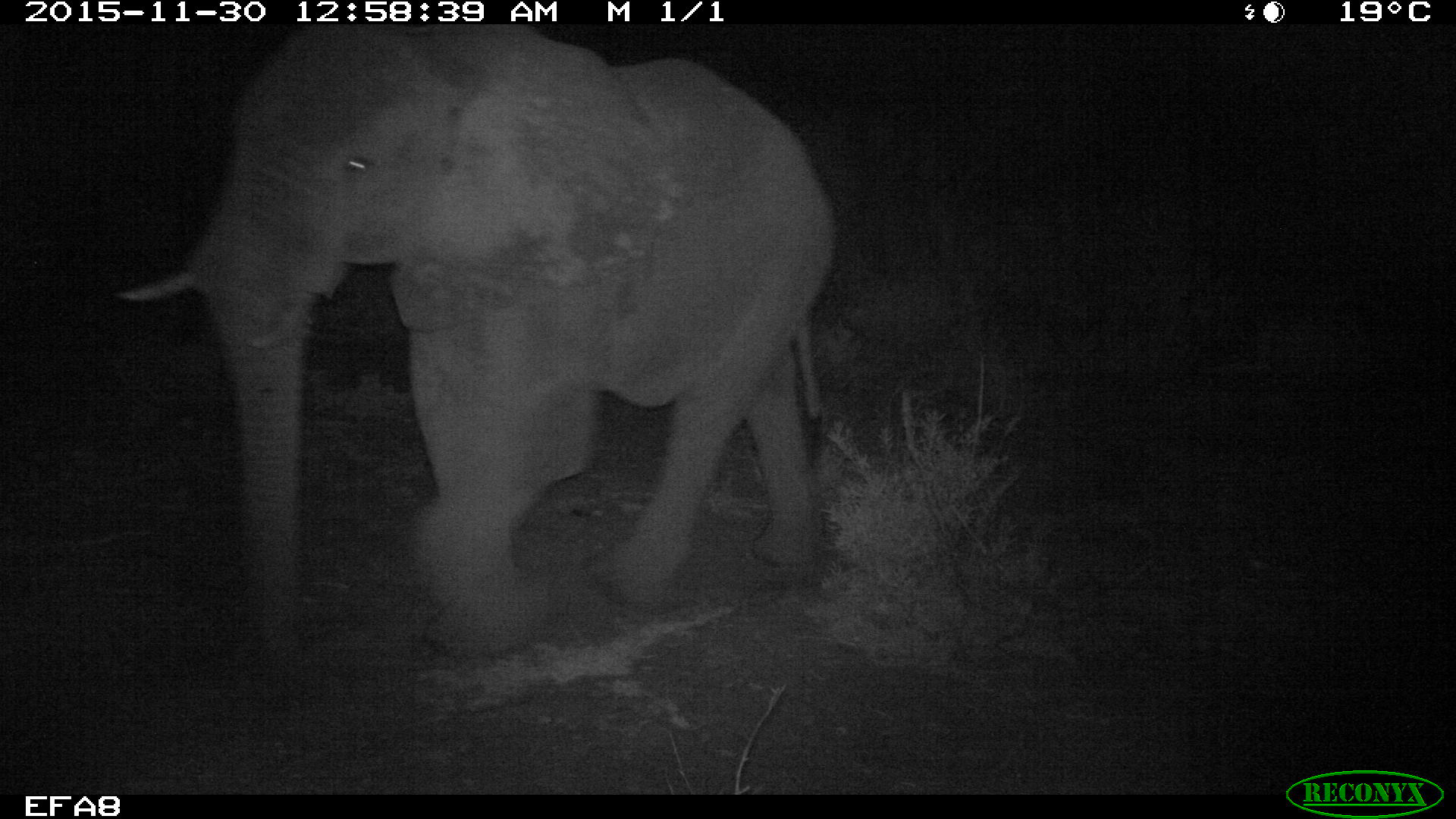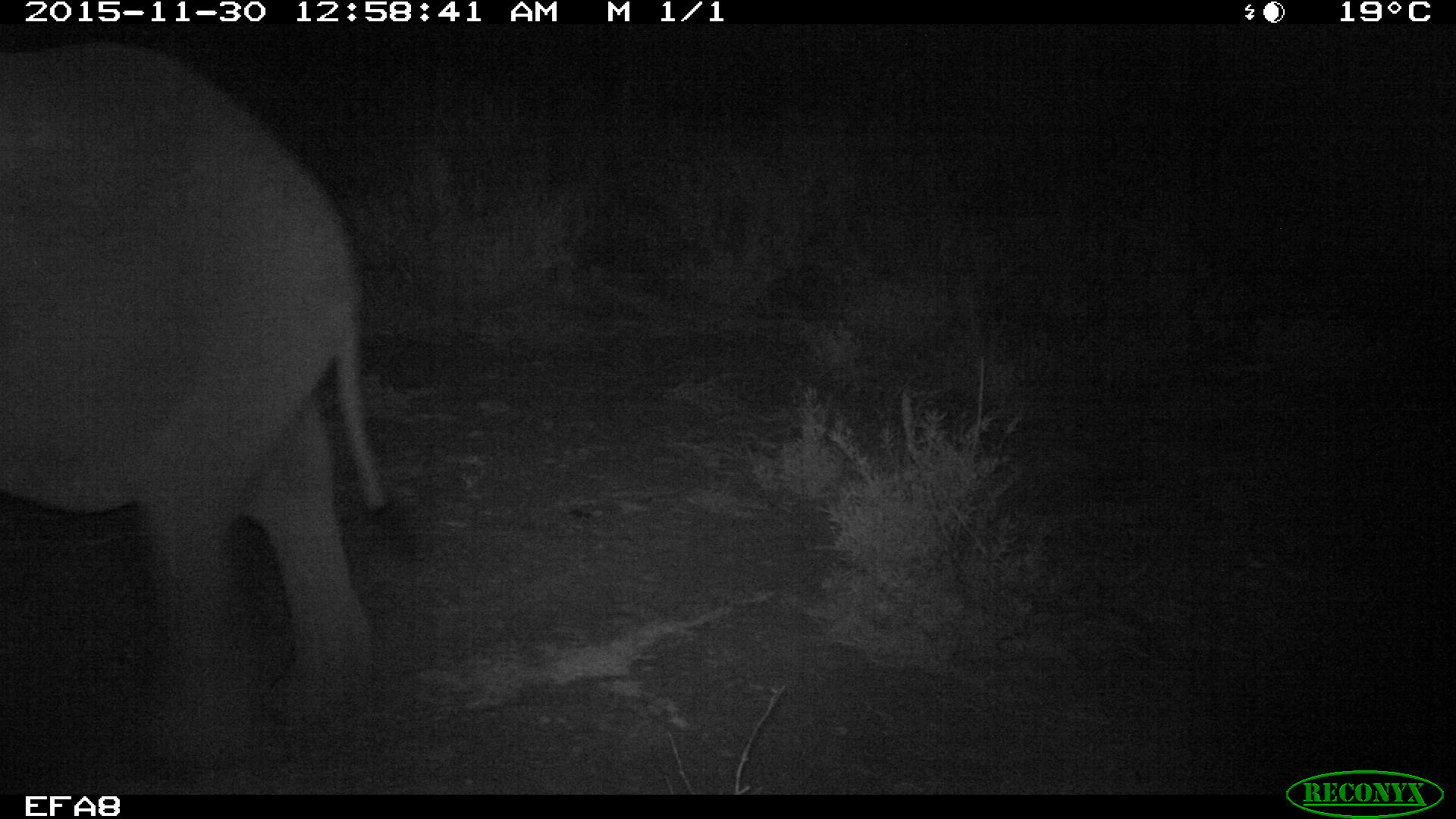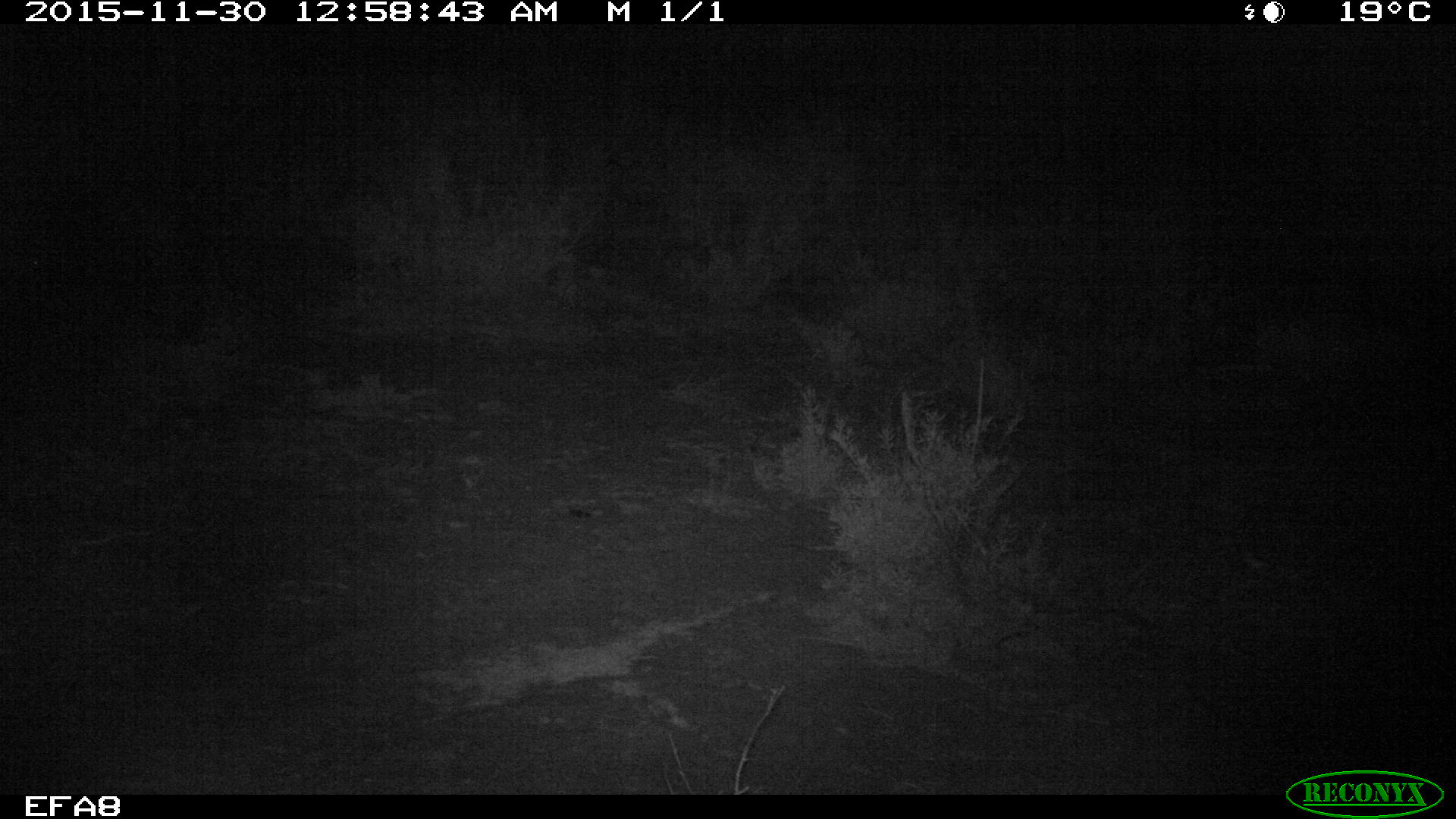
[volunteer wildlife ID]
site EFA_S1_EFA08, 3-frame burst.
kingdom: Animalia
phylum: Chordata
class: Mammalia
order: Proboscidea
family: Elephantidae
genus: Loxodonta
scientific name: Loxodonta africana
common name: african bush elephant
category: elephant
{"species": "elephant (african bush elephant) (Loxodonta africana)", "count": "1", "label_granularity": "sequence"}